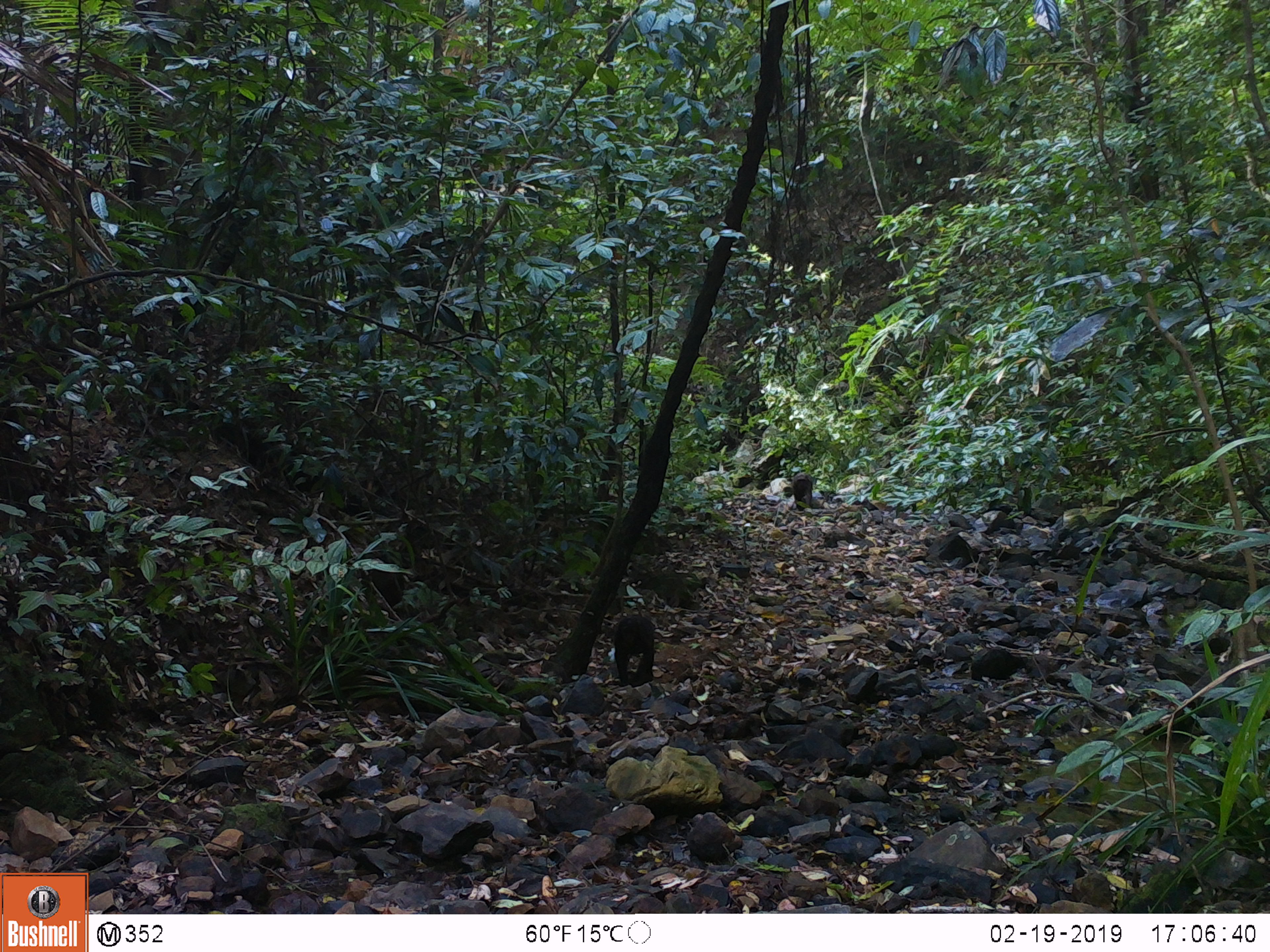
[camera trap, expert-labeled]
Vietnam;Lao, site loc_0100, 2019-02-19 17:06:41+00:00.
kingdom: Animalia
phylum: Chordata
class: Mammalia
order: Primates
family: Cercopithecidae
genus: Macaca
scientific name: Macaca arctoides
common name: stump-tailed macaque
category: stump tailed macaque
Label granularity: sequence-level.